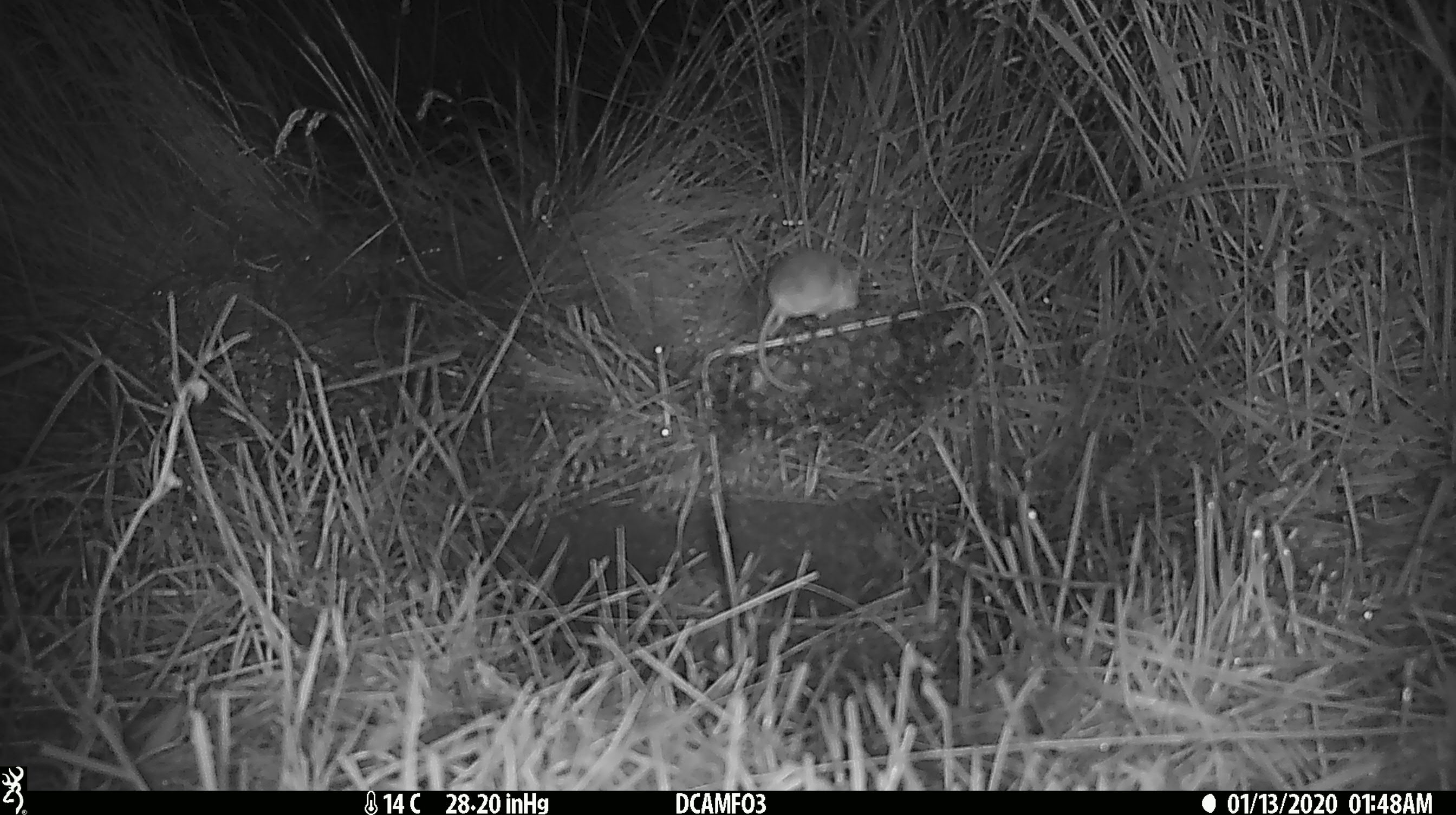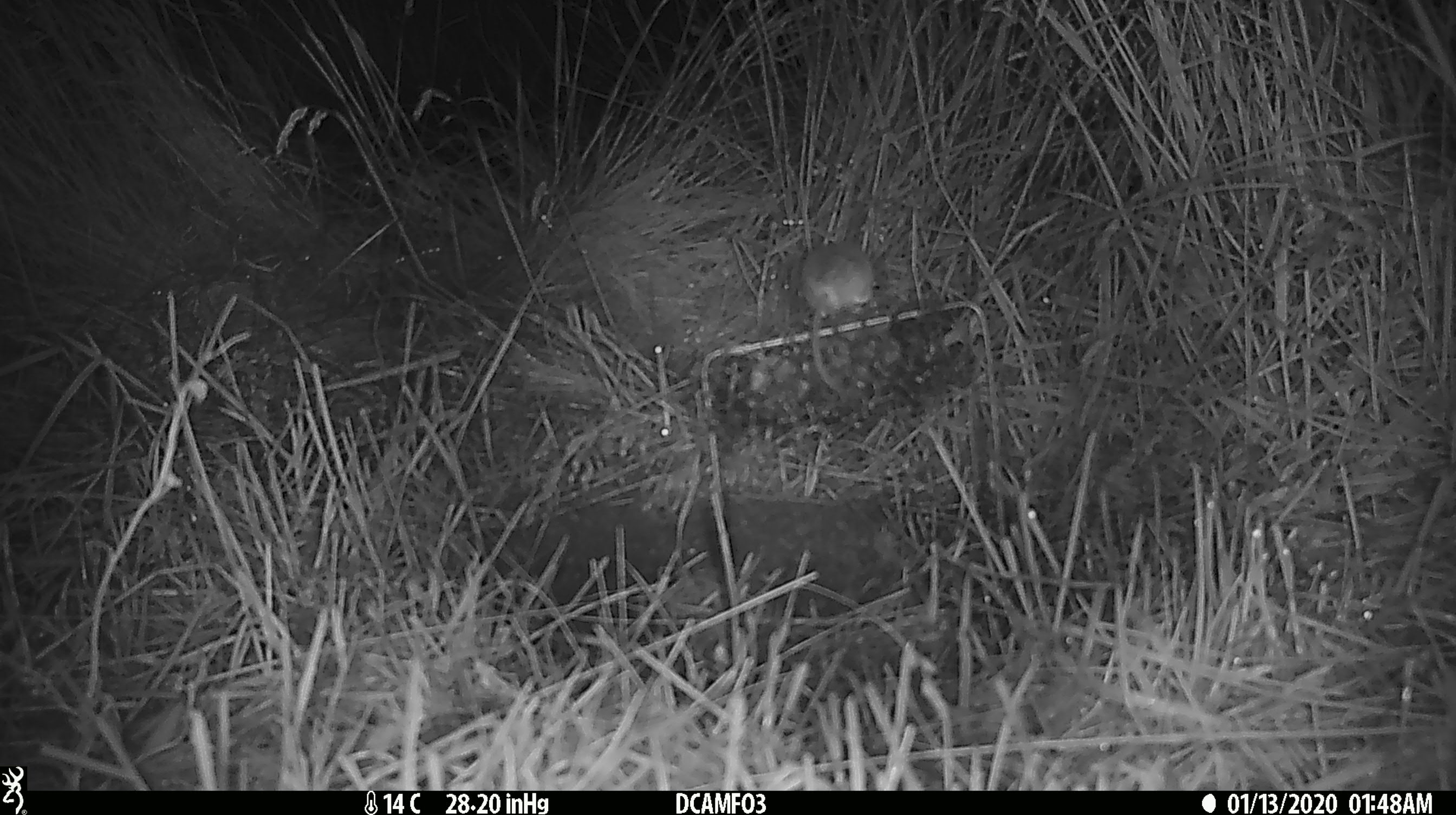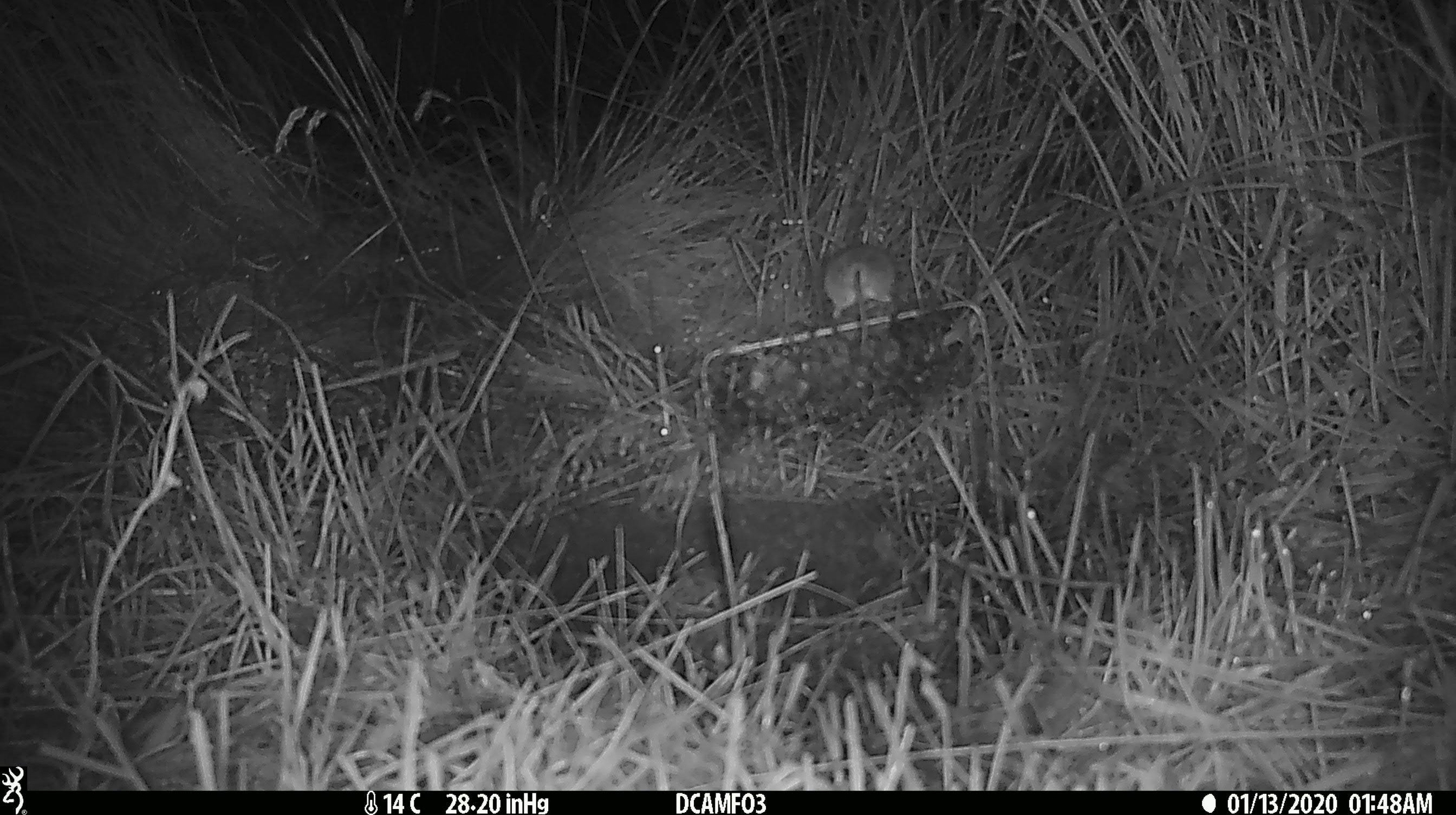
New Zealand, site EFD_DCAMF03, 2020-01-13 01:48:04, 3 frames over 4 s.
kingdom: Animalia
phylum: Chordata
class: Mammalia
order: Rodentia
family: Muridae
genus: Mus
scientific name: Mus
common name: mouse